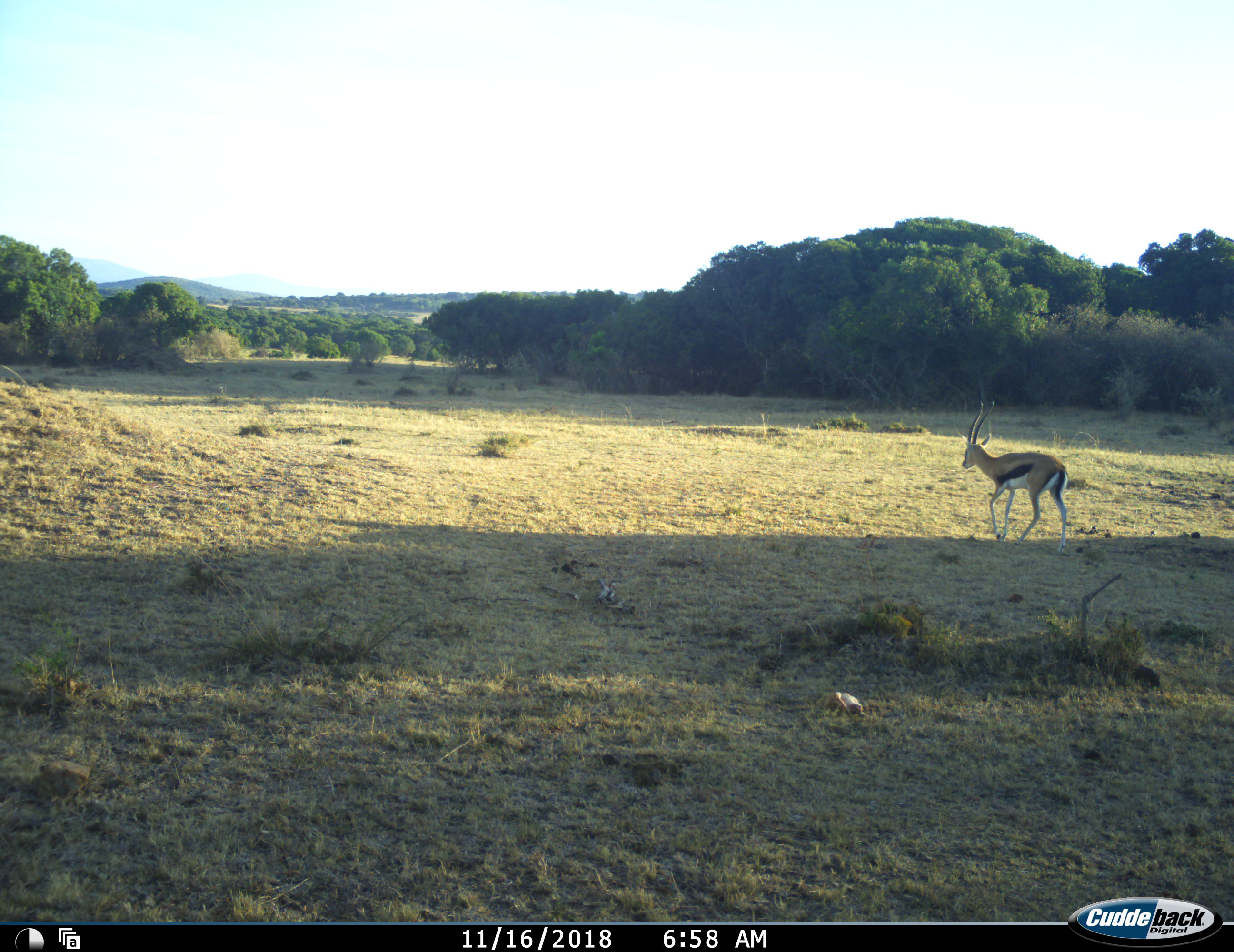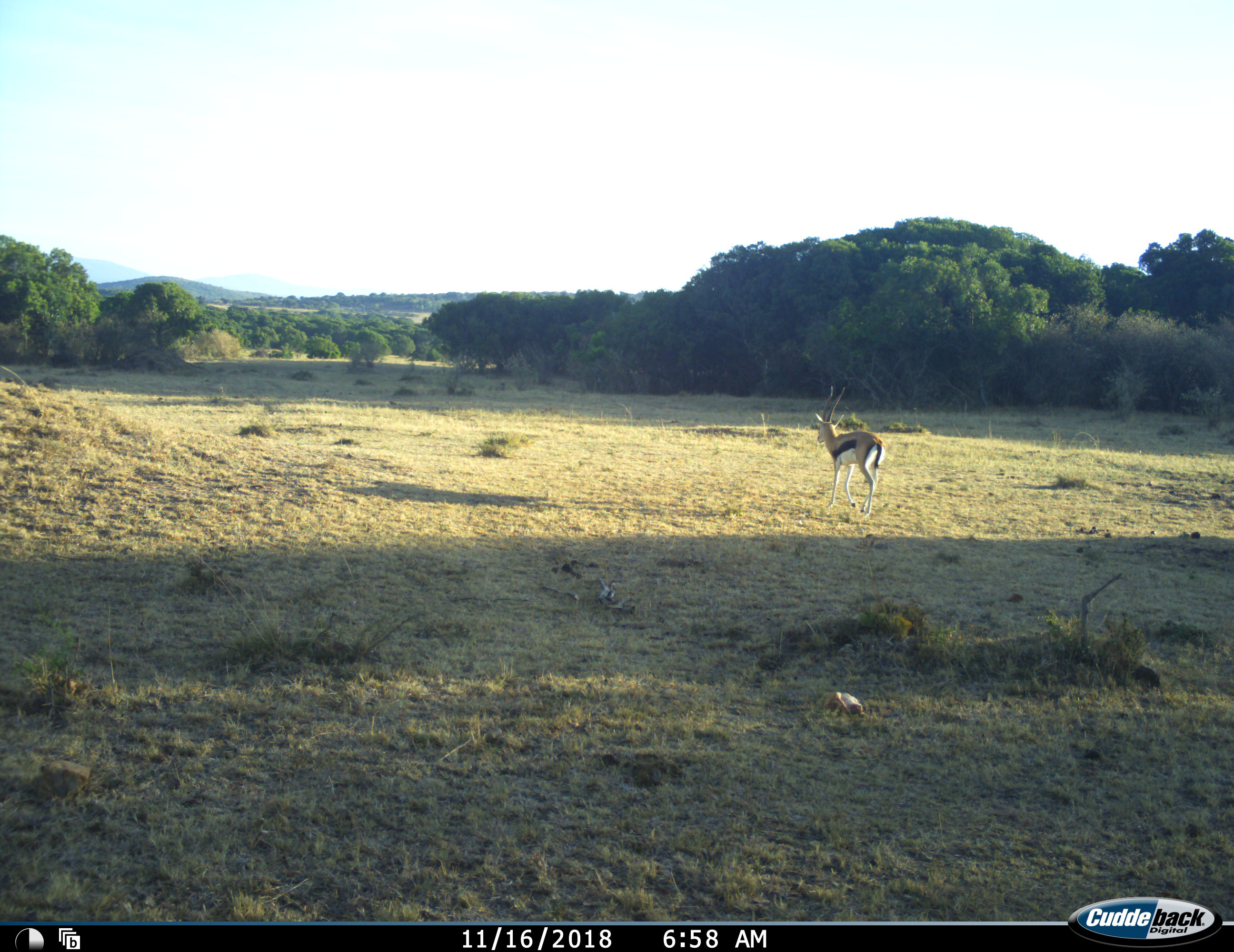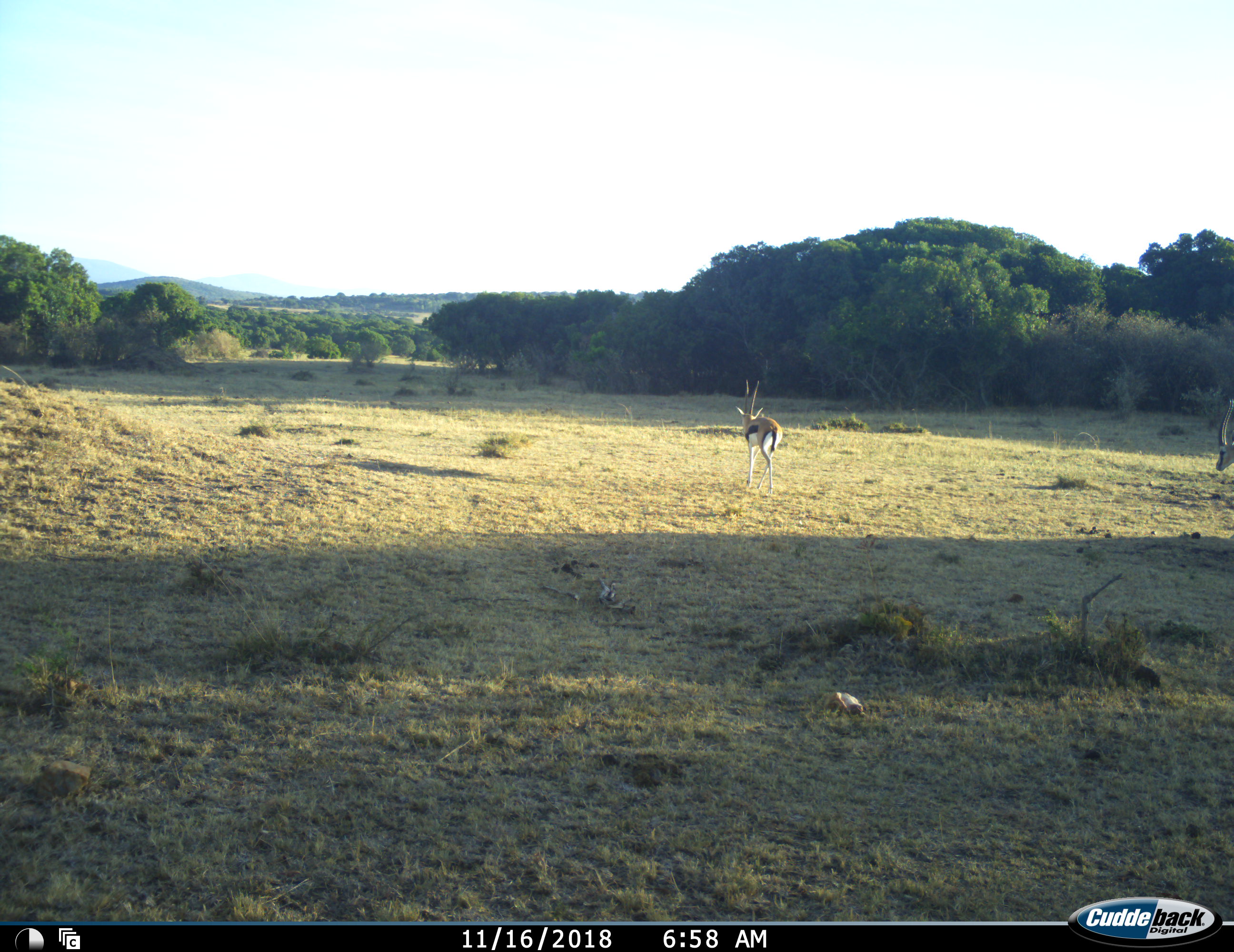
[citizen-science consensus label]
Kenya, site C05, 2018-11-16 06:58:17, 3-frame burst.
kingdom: Animalia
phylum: Chordata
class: Mammalia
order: Artiodactyla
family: Bovidae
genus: Eudorcas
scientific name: Eudorcas thomsonii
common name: thomson's gazelle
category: gazellethomsons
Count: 2.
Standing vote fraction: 0%.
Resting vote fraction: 0%.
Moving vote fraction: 100%.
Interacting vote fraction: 0%.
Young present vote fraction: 0%.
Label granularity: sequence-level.